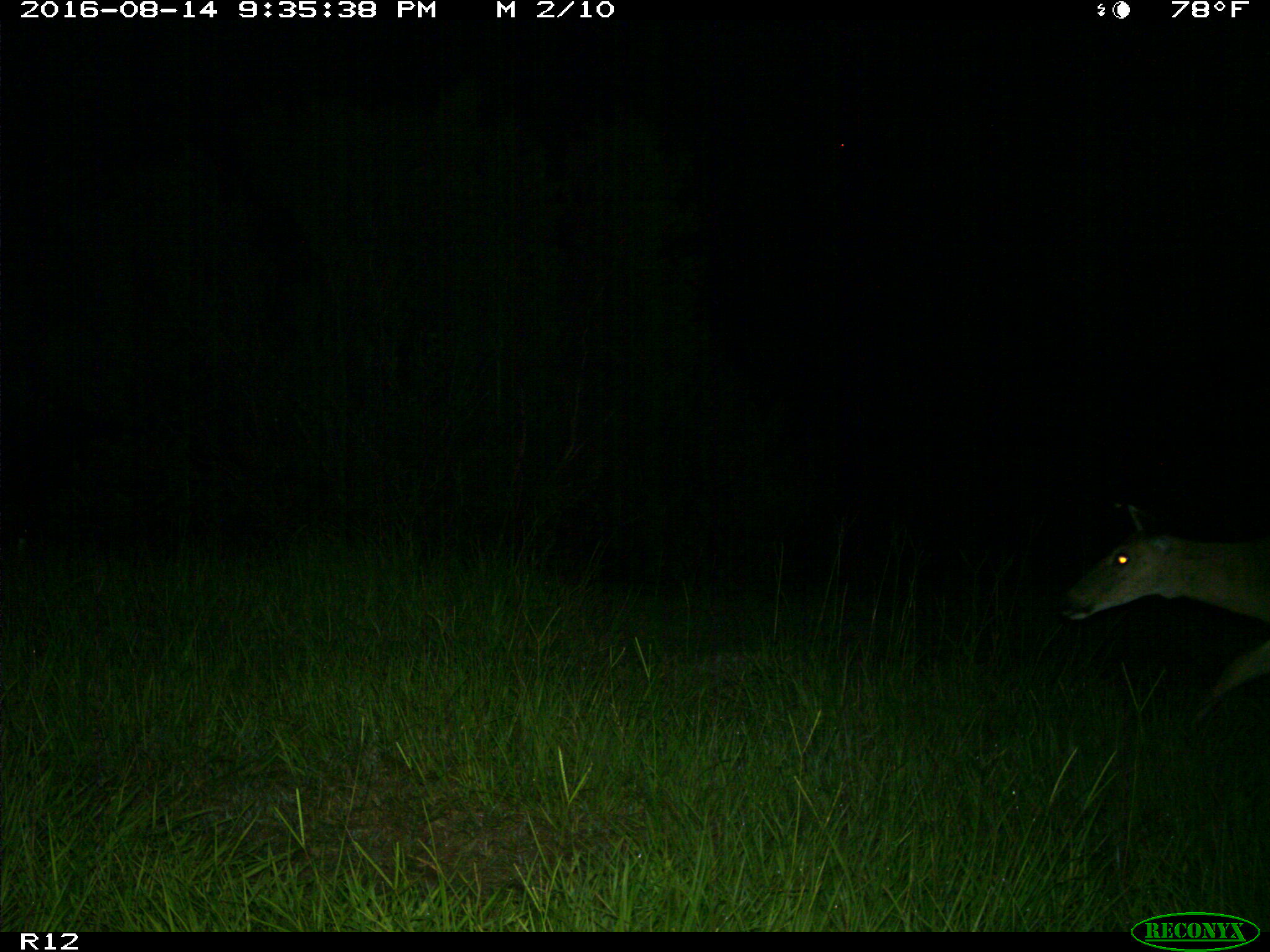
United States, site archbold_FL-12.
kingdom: Animalia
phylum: Chordata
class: Mammalia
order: Artiodactyla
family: Cervidae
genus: Odocoileus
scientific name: Odocoileus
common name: deer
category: unidentified deer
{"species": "unidentified deer (deer) (Odocoileus)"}